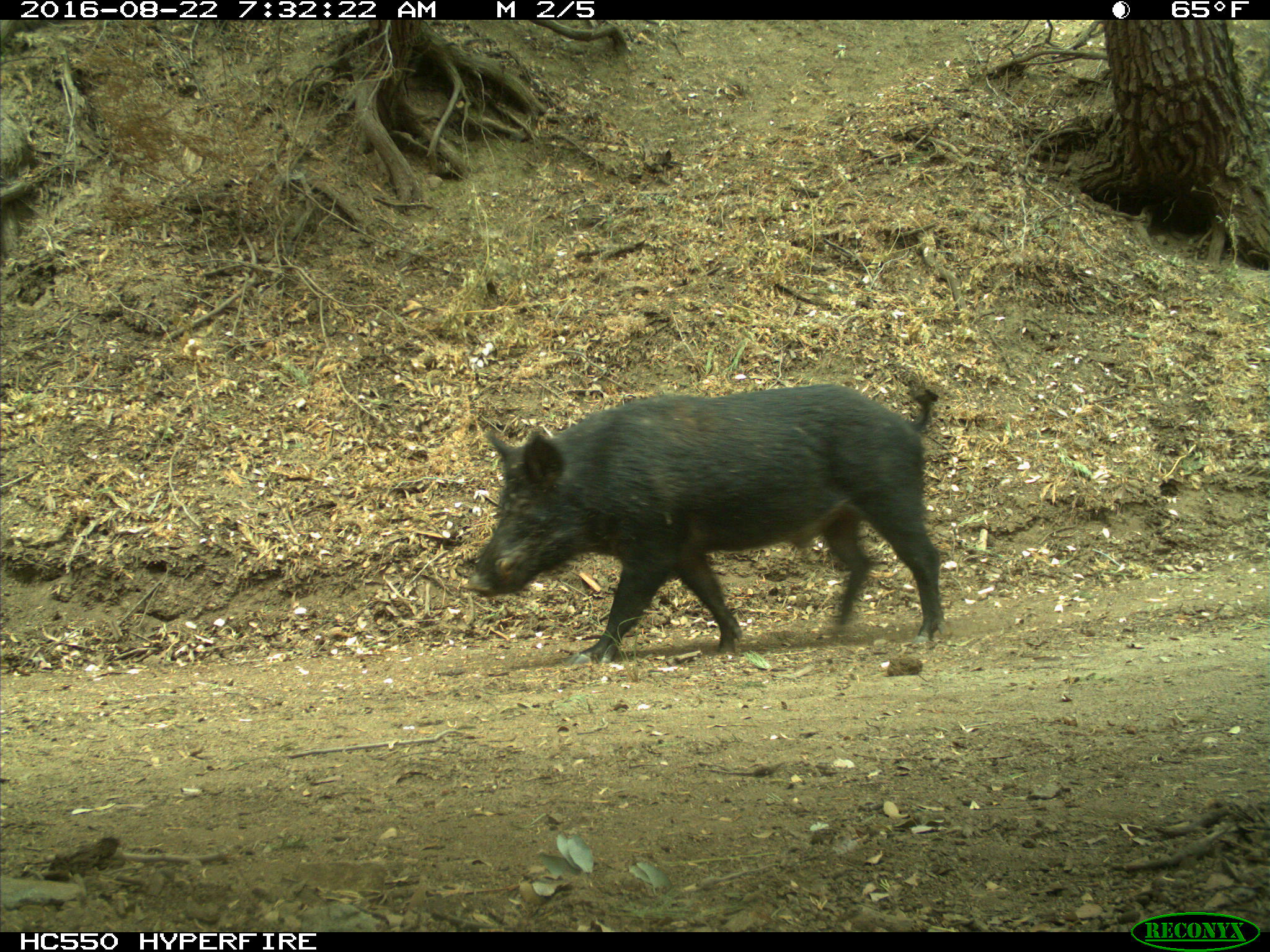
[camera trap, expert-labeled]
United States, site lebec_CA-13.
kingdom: Animalia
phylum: Chordata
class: Mammalia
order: Artiodactyla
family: Suidae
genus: Sus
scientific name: Sus scrofa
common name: wild boar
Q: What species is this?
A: Sus scrofa (wild boar).